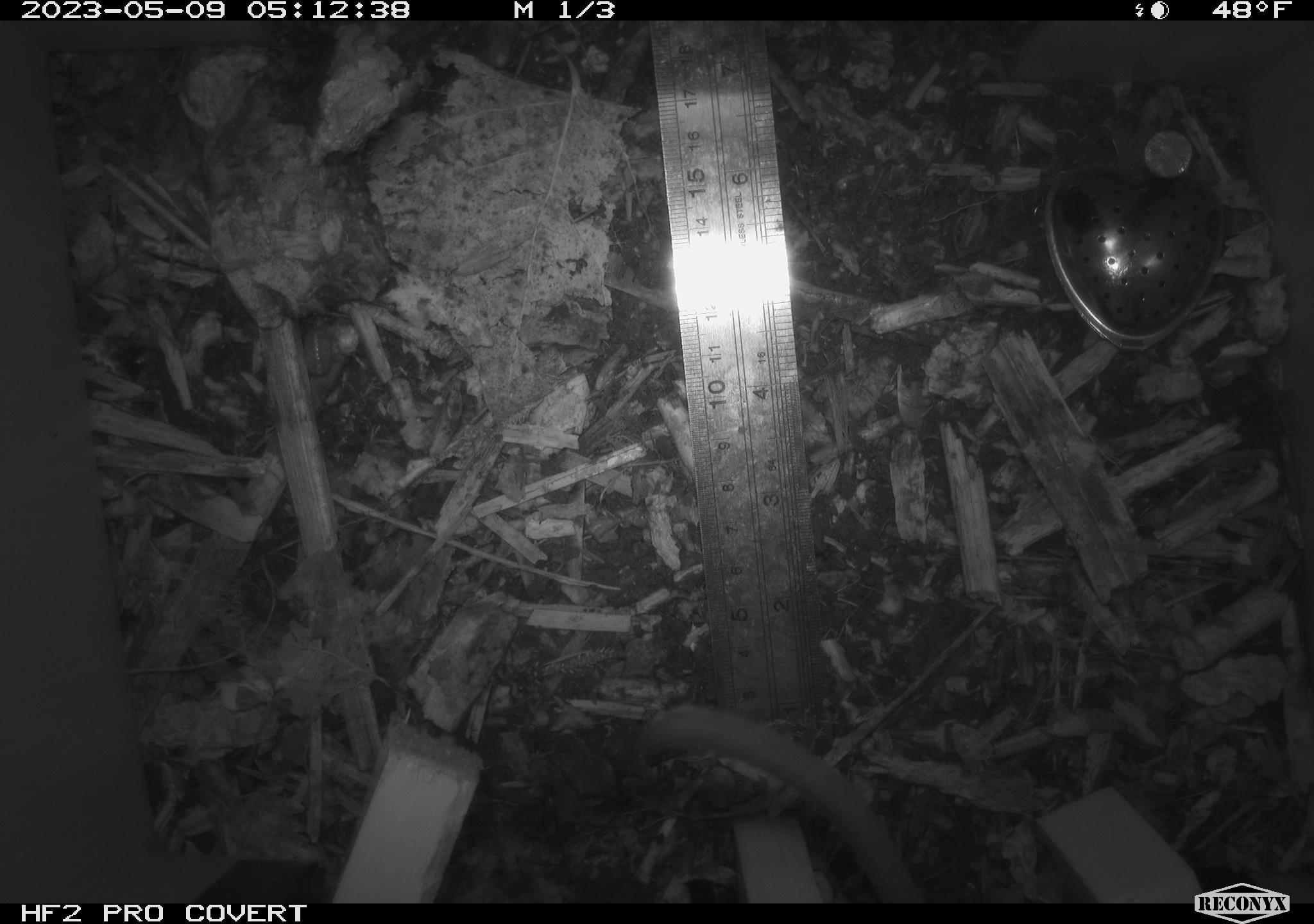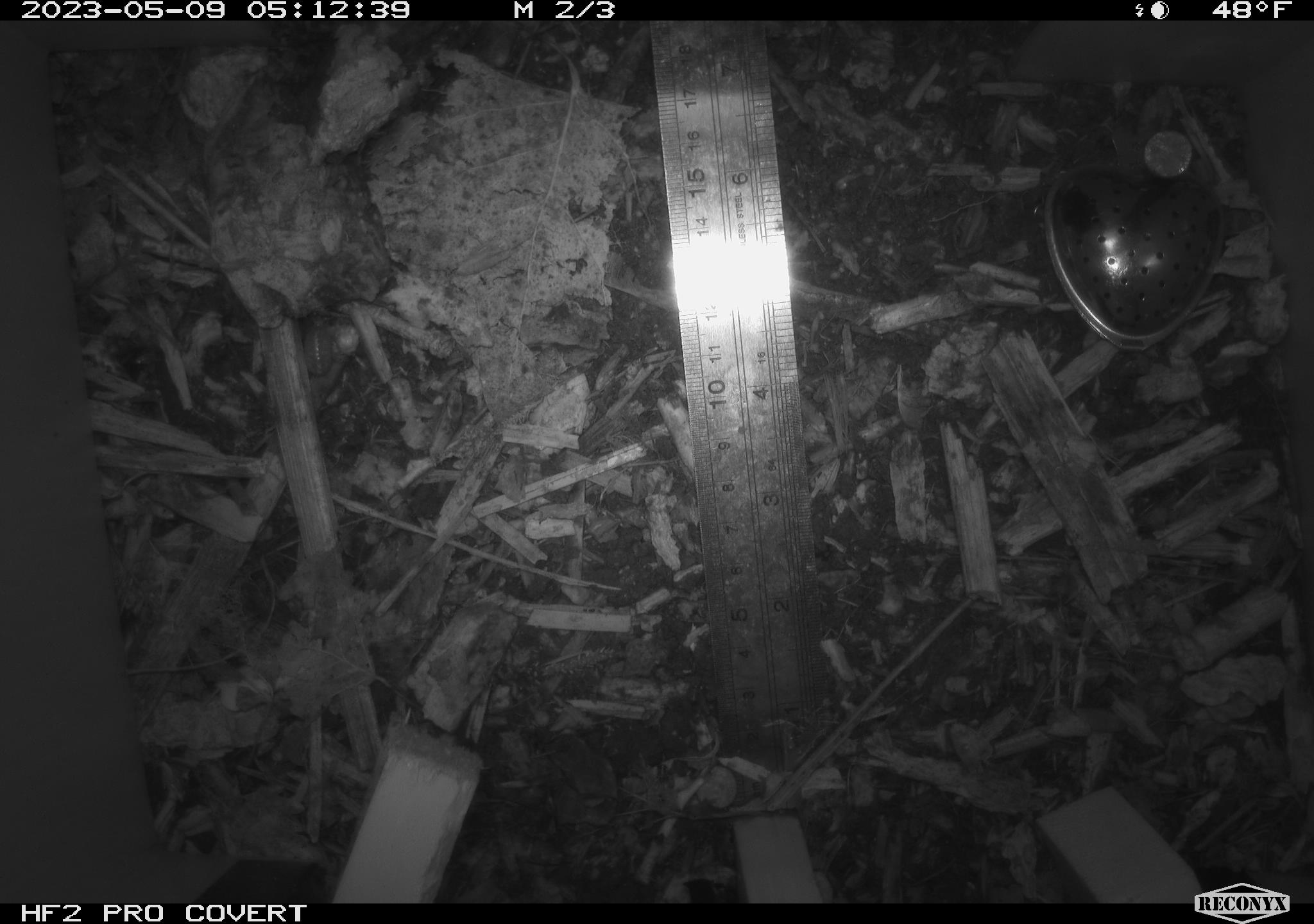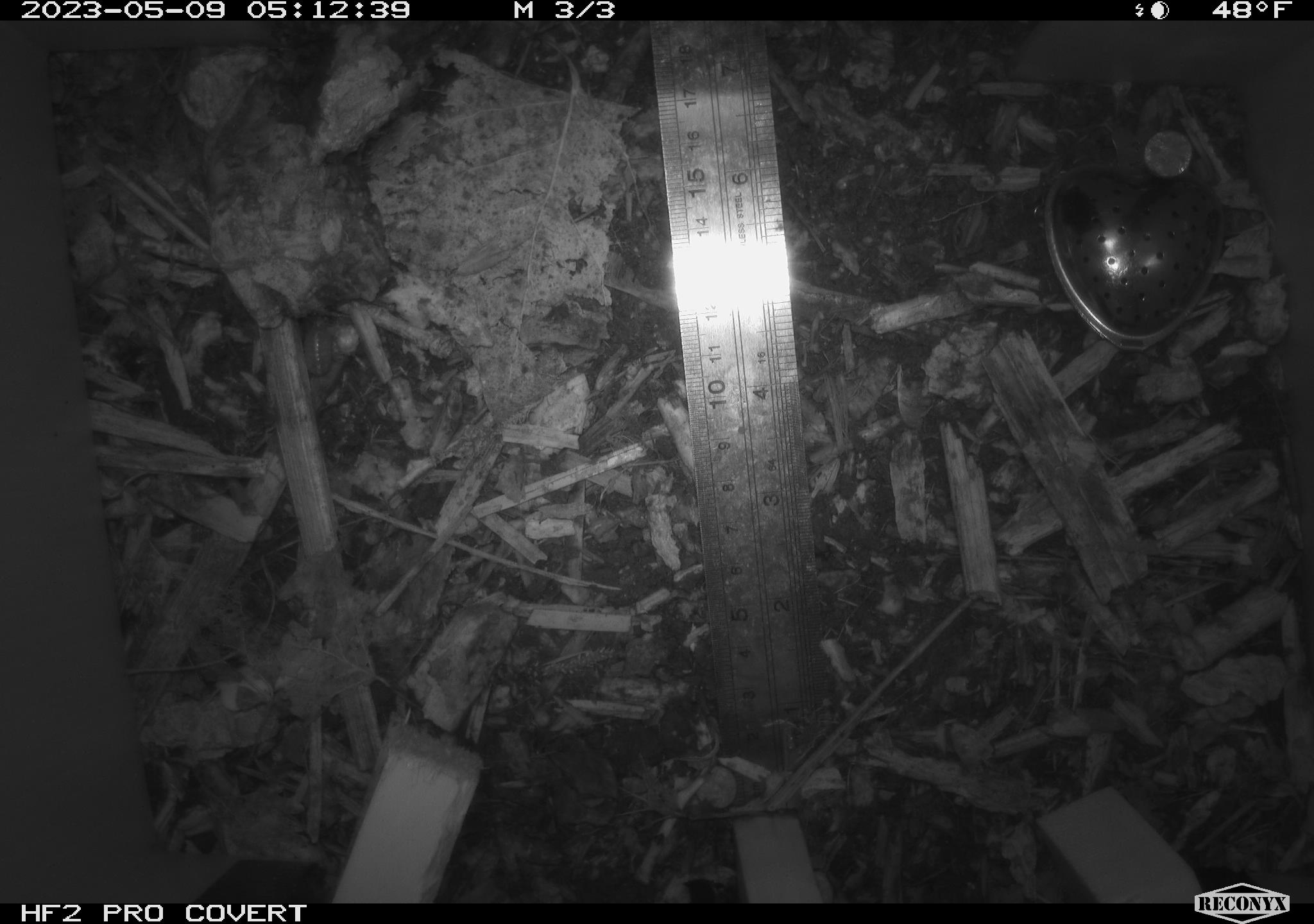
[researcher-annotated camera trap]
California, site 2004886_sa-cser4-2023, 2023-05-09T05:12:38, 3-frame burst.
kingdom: Animalia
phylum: Chordata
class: Mammalia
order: Rodentia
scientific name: Rodentia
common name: mouse species